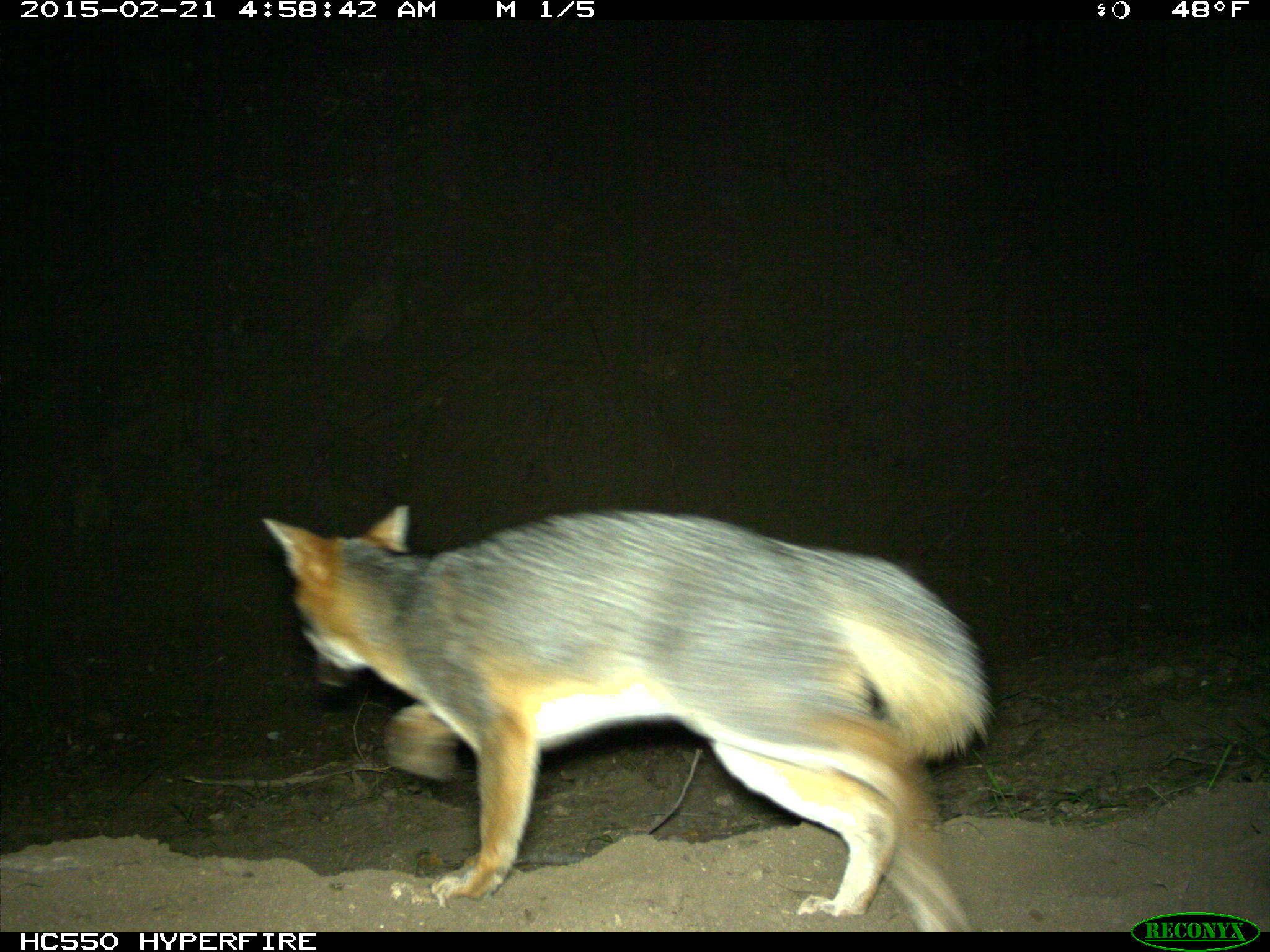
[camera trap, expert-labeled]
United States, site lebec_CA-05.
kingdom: Animalia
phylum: Chordata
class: Mammalia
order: Carnivora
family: Canidae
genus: Urocyon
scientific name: Urocyon cinereoargenteus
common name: gray fox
Urocyon cinereoargenteus (gray fox).